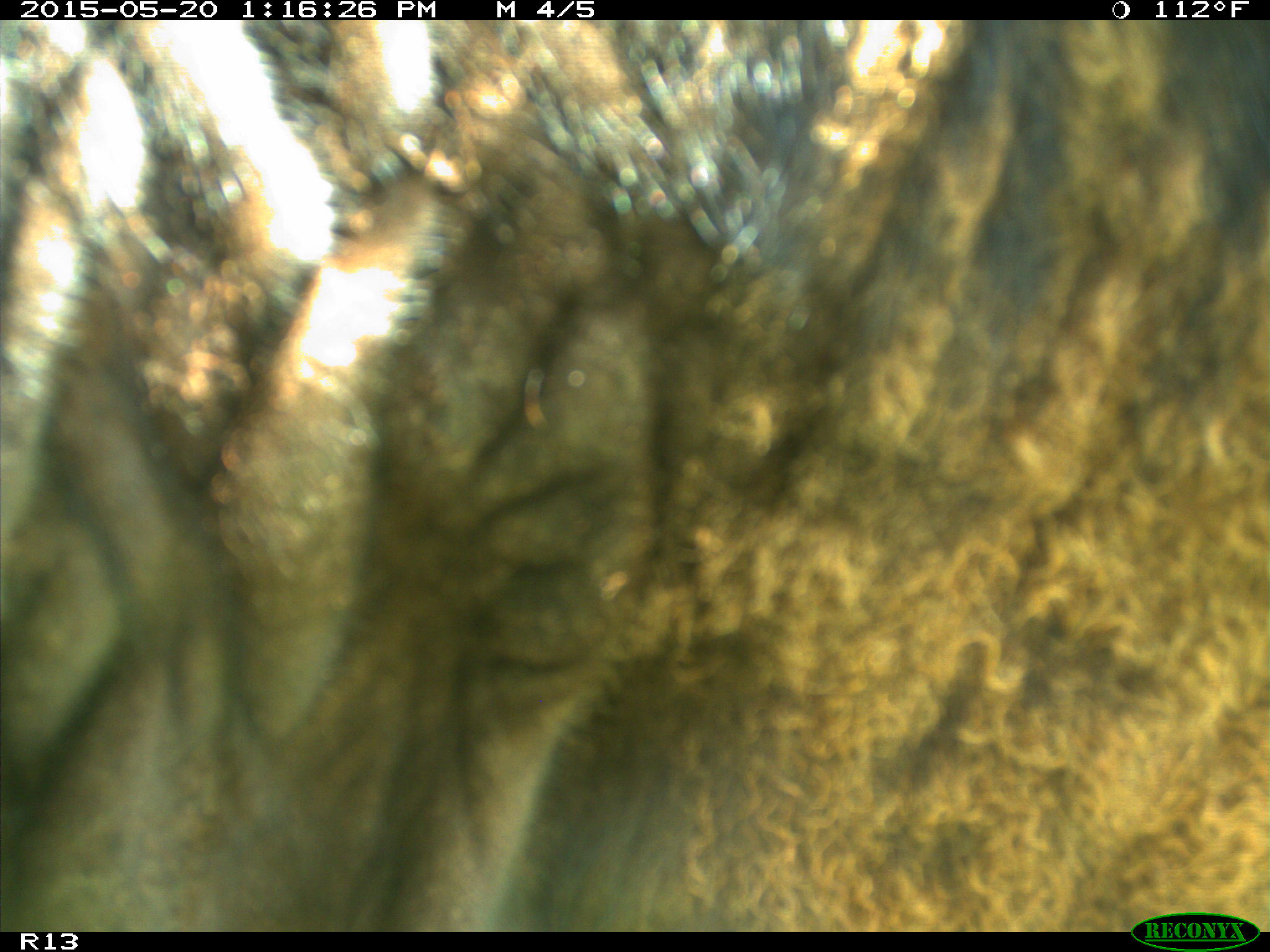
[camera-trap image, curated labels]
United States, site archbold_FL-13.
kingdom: Animalia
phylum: Chordata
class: Mammalia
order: Artiodactyla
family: Bovidae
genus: Bos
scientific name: Bos taurus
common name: domestic cow